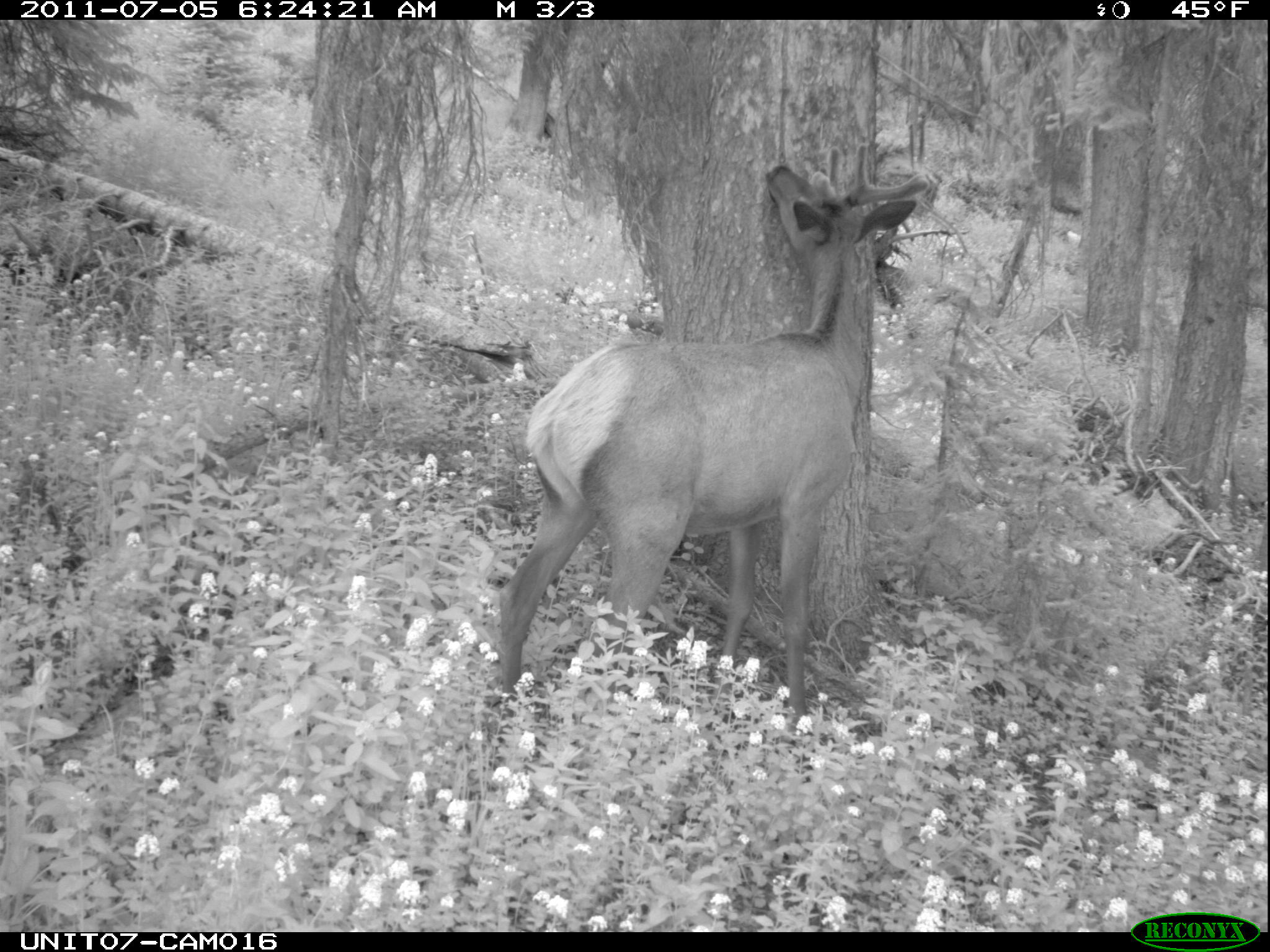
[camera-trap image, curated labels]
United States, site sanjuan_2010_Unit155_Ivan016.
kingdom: Animalia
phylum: Chordata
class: Mammalia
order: Artiodactyla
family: Cervidae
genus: Cervus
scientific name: Cervus elaphus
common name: red deer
Cervus elaphus (red deer).